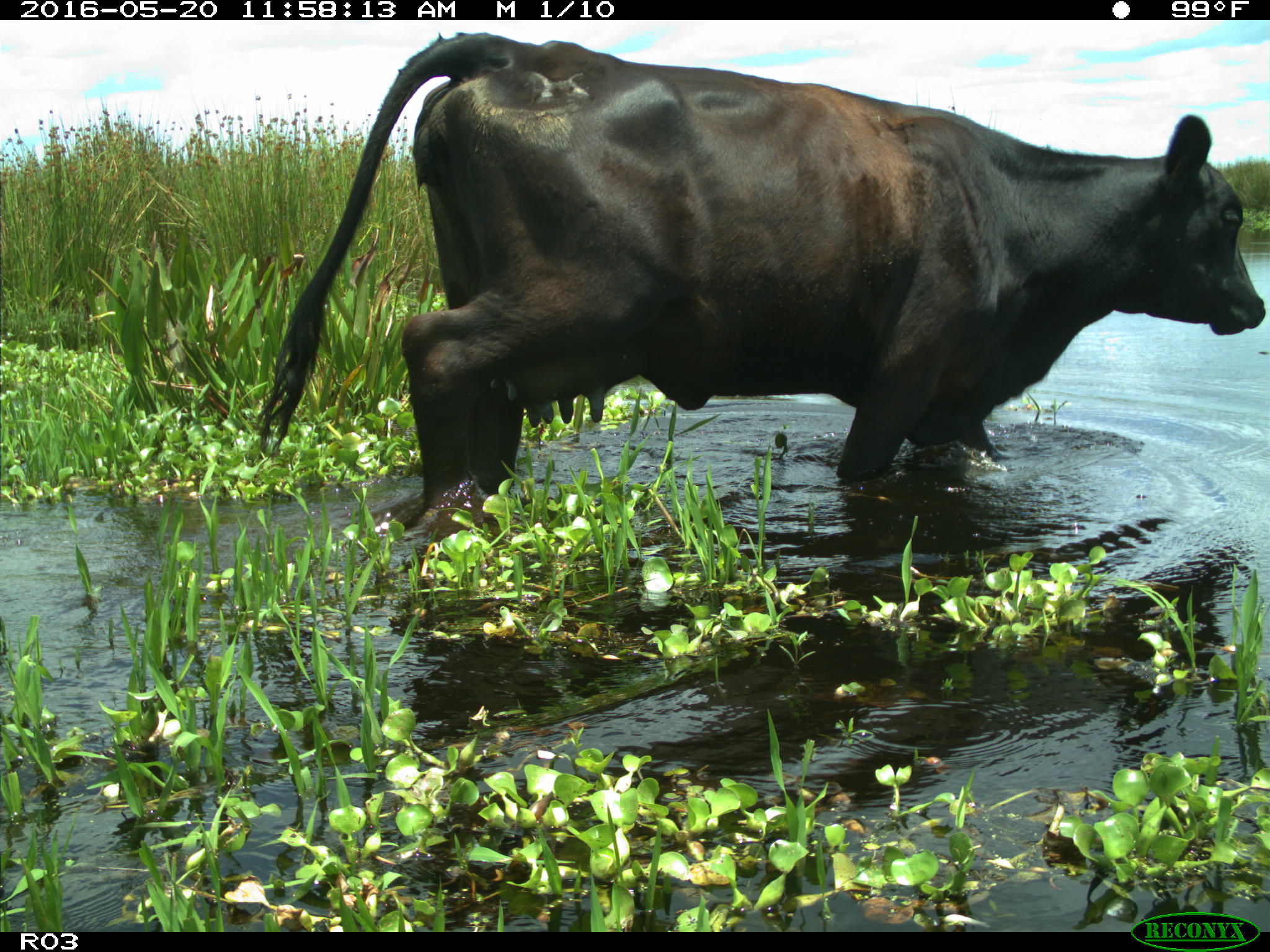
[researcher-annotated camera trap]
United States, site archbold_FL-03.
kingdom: Animalia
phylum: Chordata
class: Mammalia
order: Artiodactyla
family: Bovidae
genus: Bos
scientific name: Bos taurus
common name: domestic cow